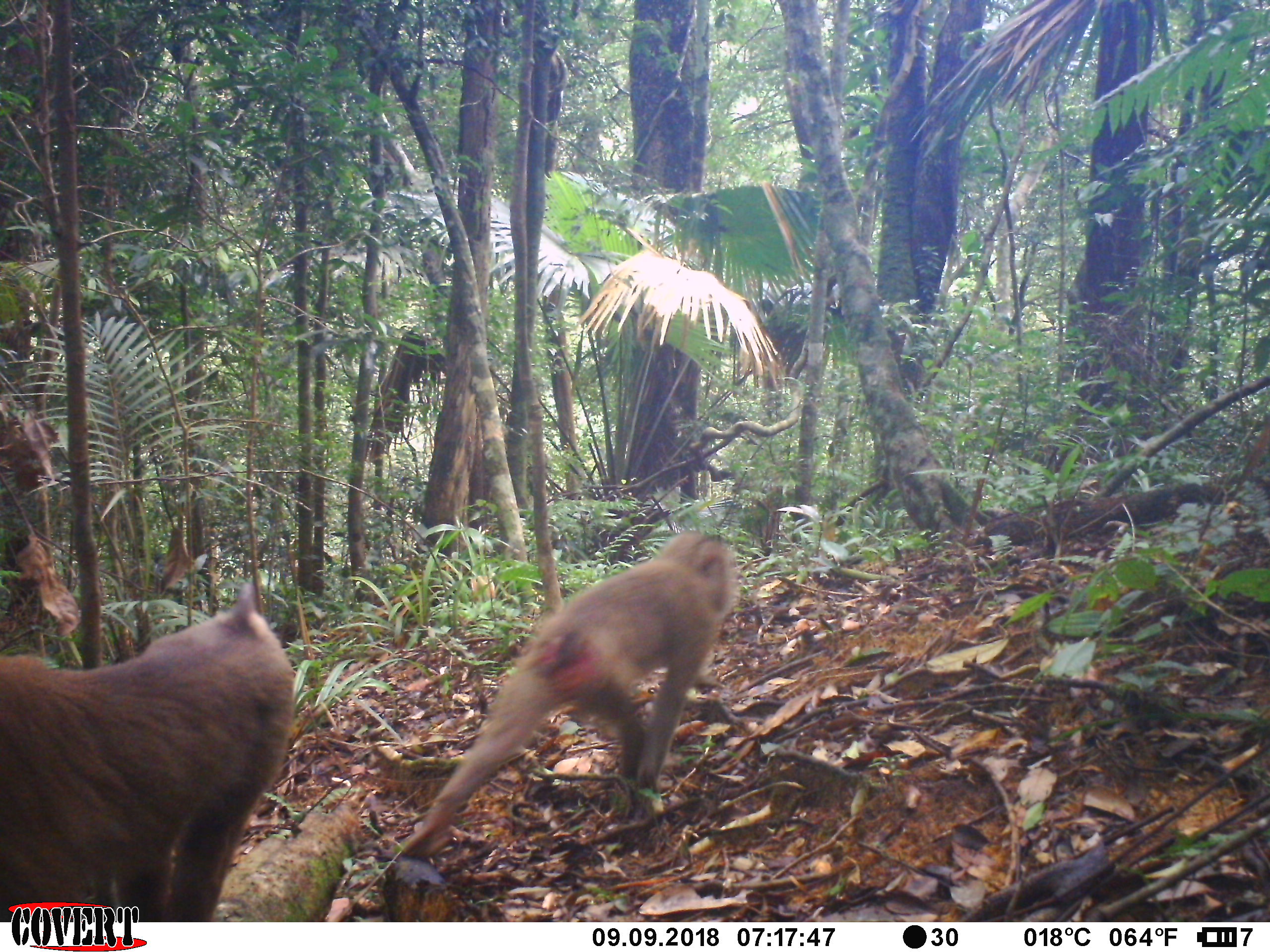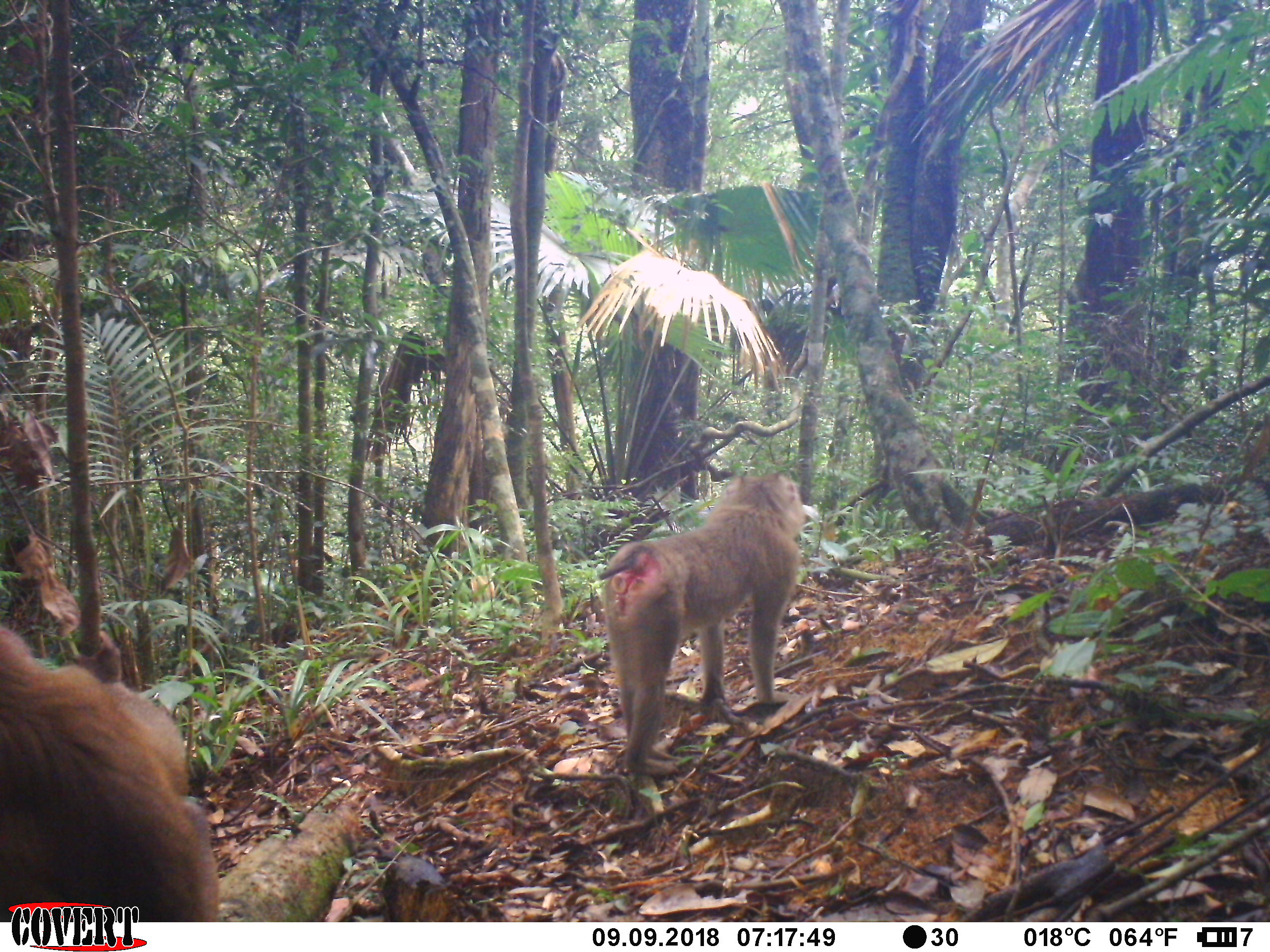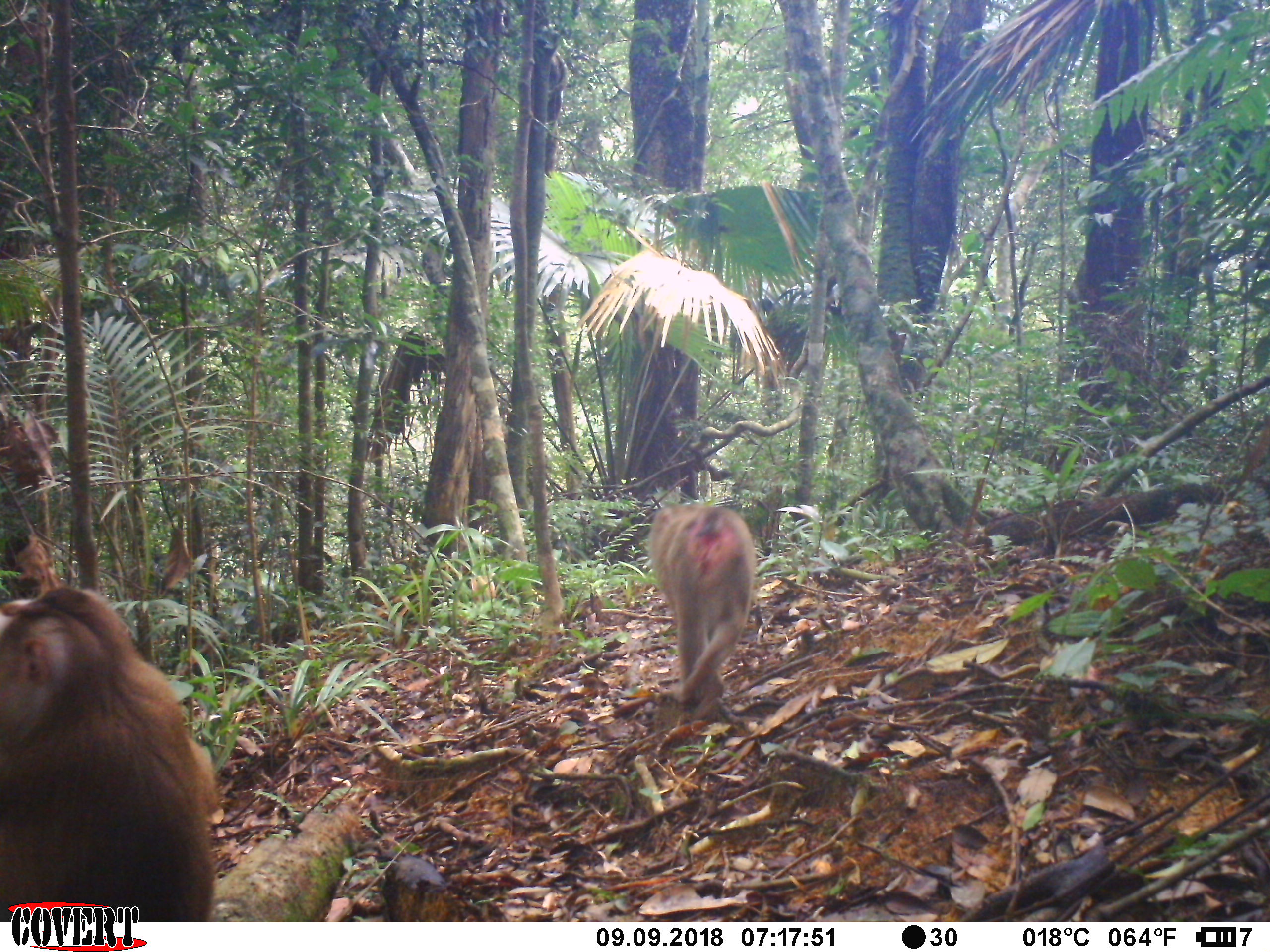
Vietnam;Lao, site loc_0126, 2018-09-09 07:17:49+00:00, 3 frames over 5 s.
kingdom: Animalia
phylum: Chordata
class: Mammalia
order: Primates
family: Cercopithecidae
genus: Macaca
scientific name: Macaca nemestrina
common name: pig-tailed macaque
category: pig tailed macaque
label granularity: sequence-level